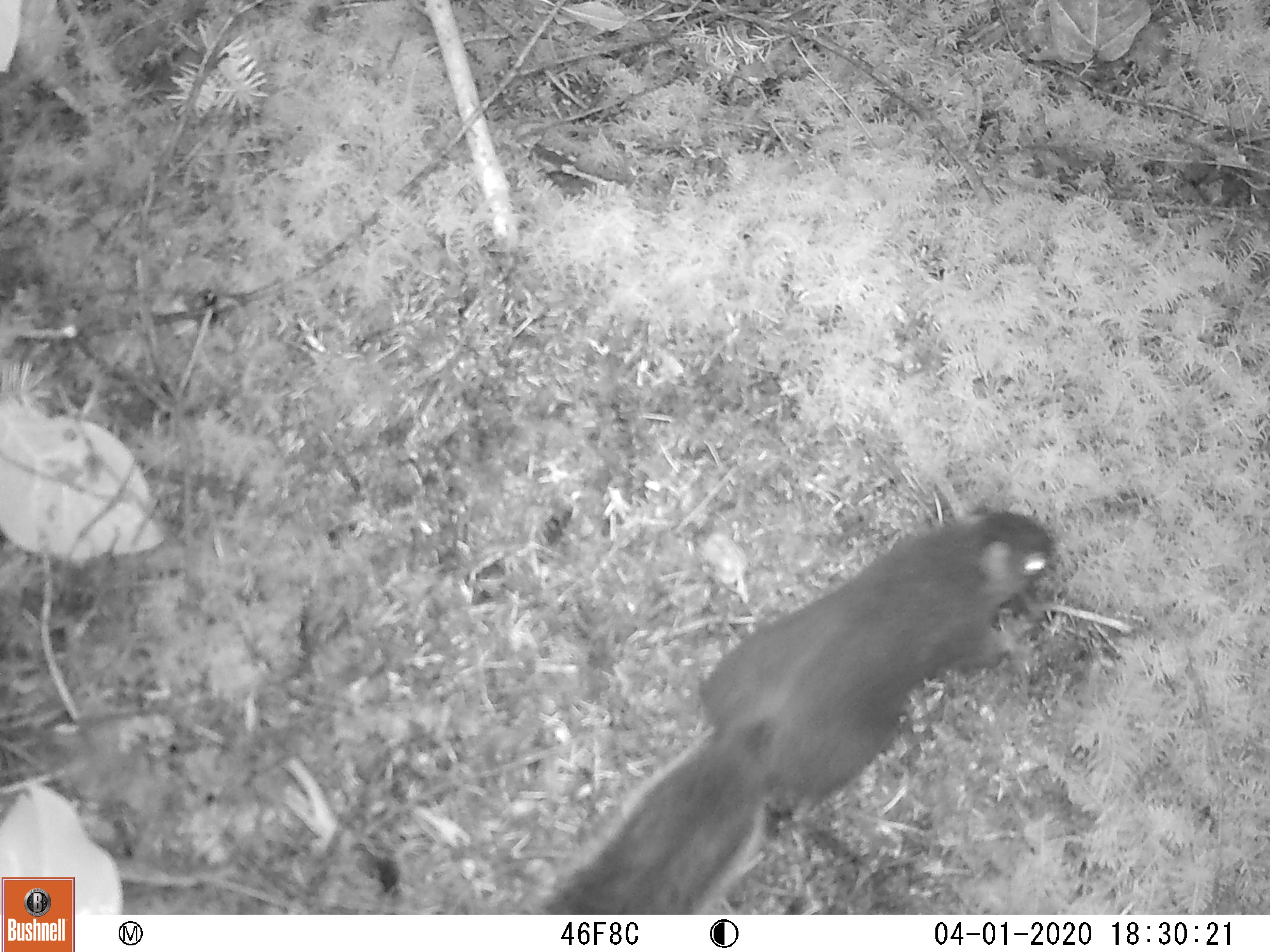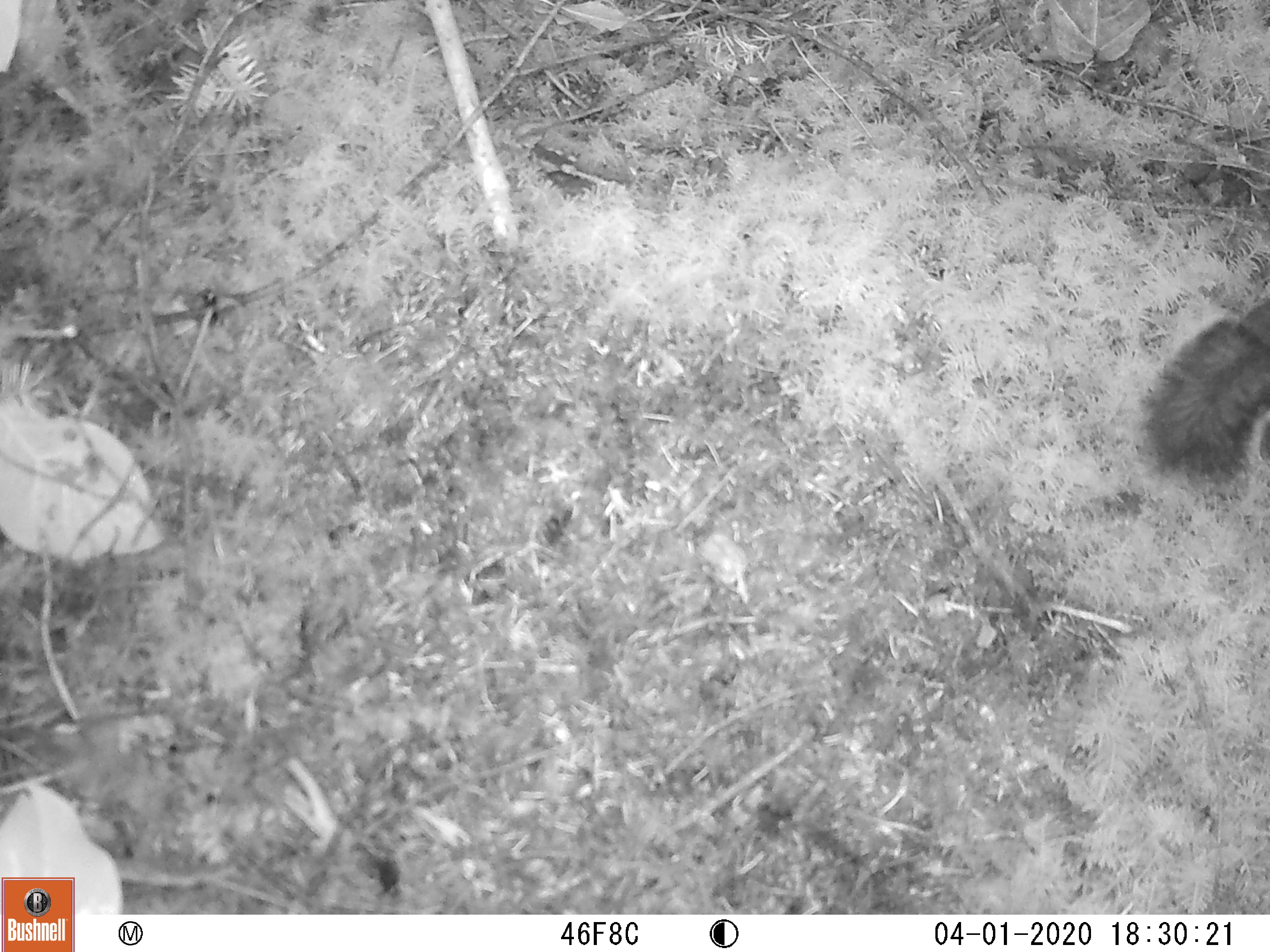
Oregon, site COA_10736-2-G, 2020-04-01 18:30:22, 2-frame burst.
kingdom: Animalia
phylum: Chordata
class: Mammalia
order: Rodentia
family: Sciuridae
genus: Tamiasciurus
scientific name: Tamiasciurus douglasii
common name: douglas squirrel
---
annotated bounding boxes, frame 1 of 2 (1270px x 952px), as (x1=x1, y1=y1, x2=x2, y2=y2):
douglas squirrel: (x1=562, y1=502, x2=1060, y2=908)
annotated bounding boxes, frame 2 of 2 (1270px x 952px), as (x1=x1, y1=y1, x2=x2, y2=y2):
douglas squirrel: (x1=1143, y1=306, x2=1263, y2=491)